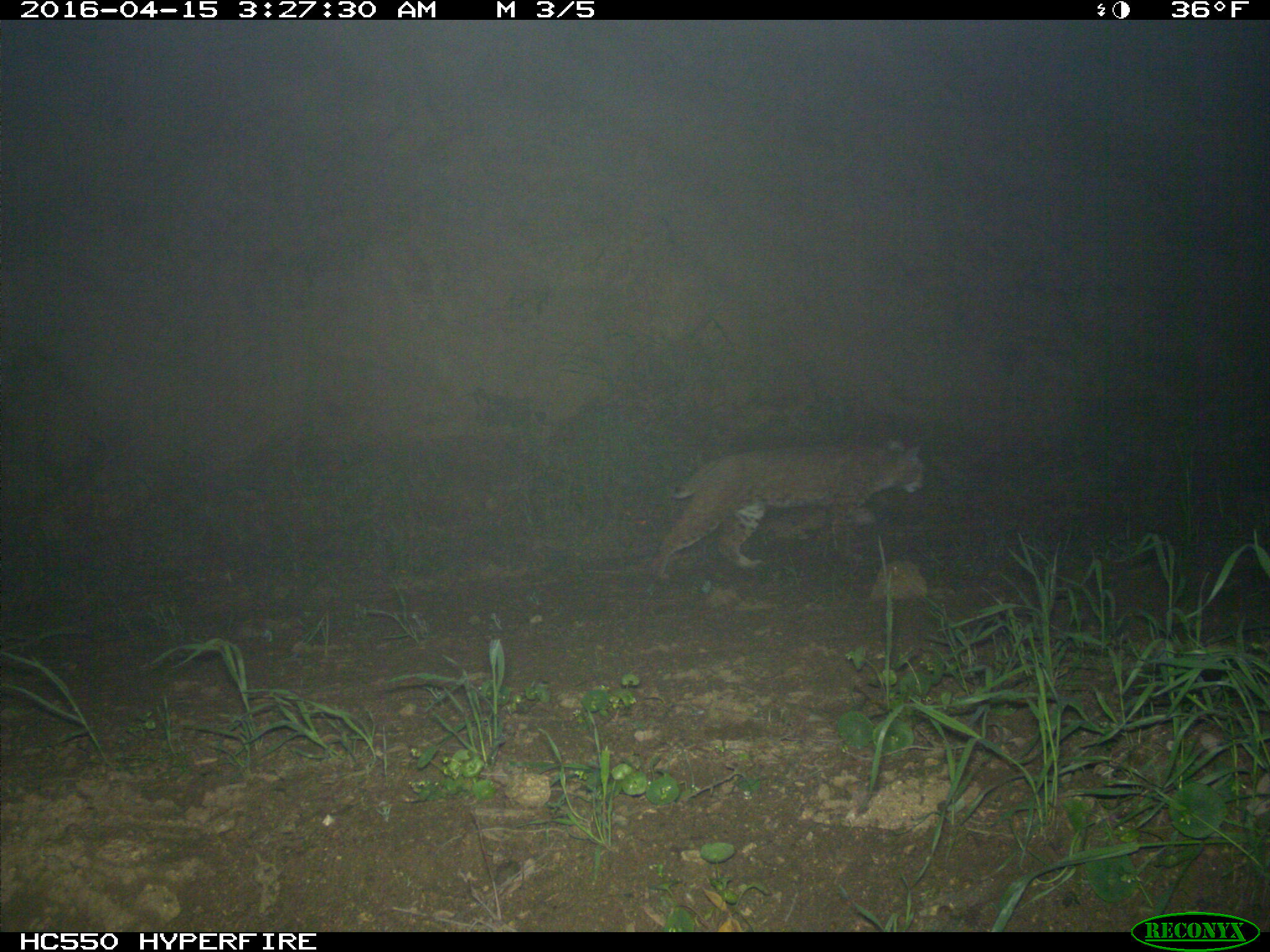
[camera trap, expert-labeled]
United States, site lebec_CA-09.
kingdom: Animalia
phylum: Chordata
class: Mammalia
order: Carnivora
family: Felidae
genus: Lynx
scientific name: Lynx rufus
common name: bobcat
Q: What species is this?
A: Lynx rufus (bobcat).